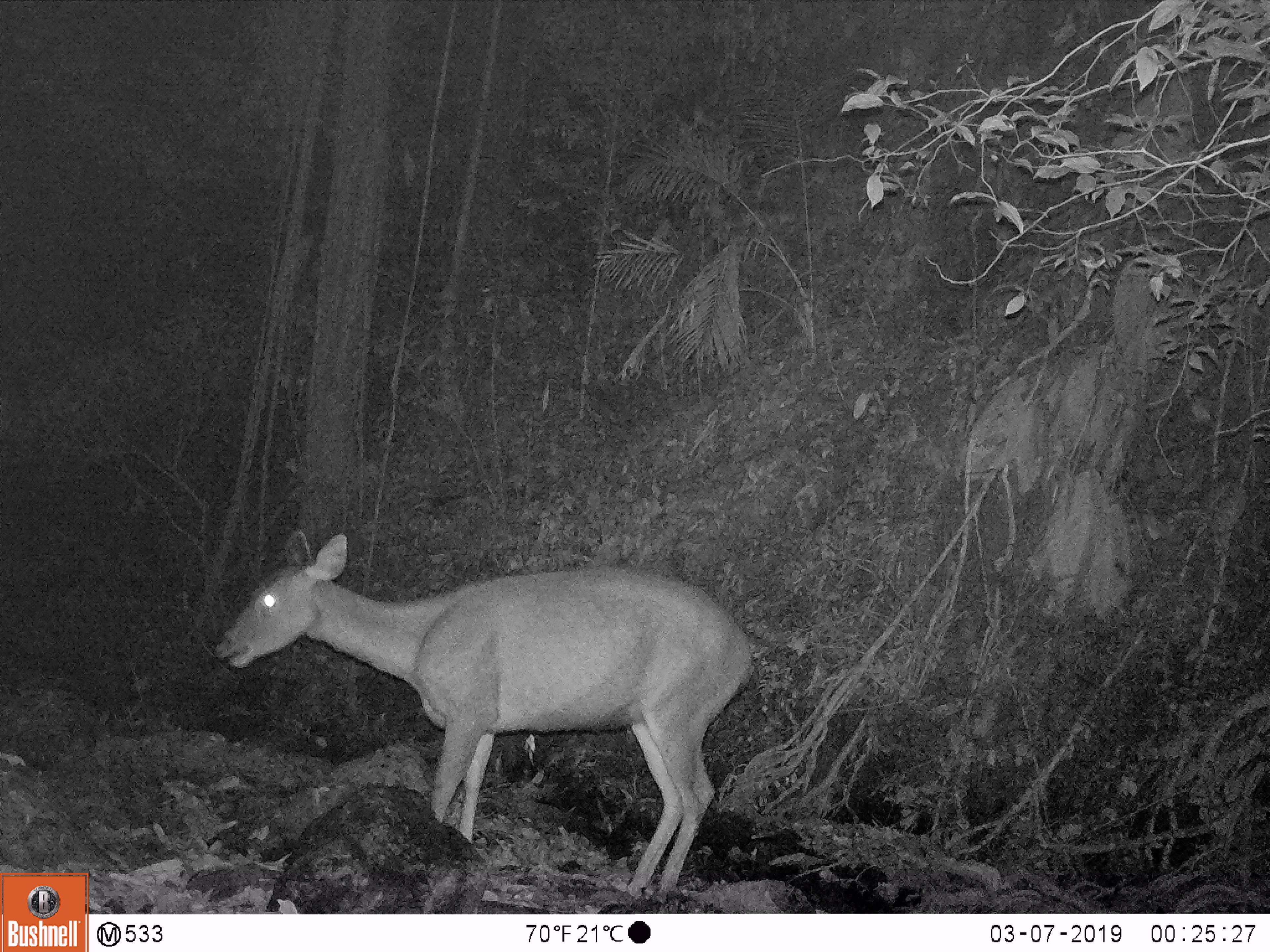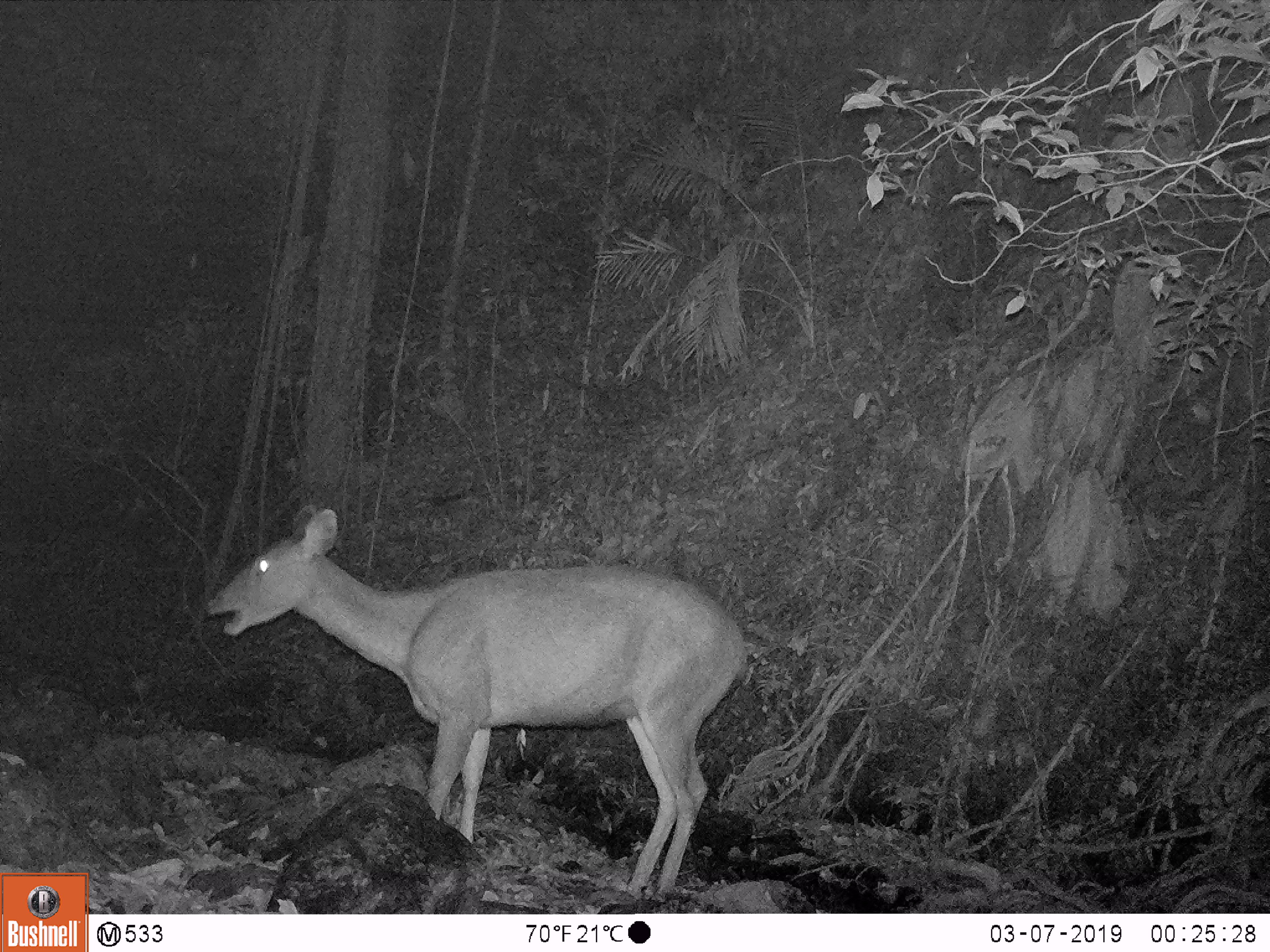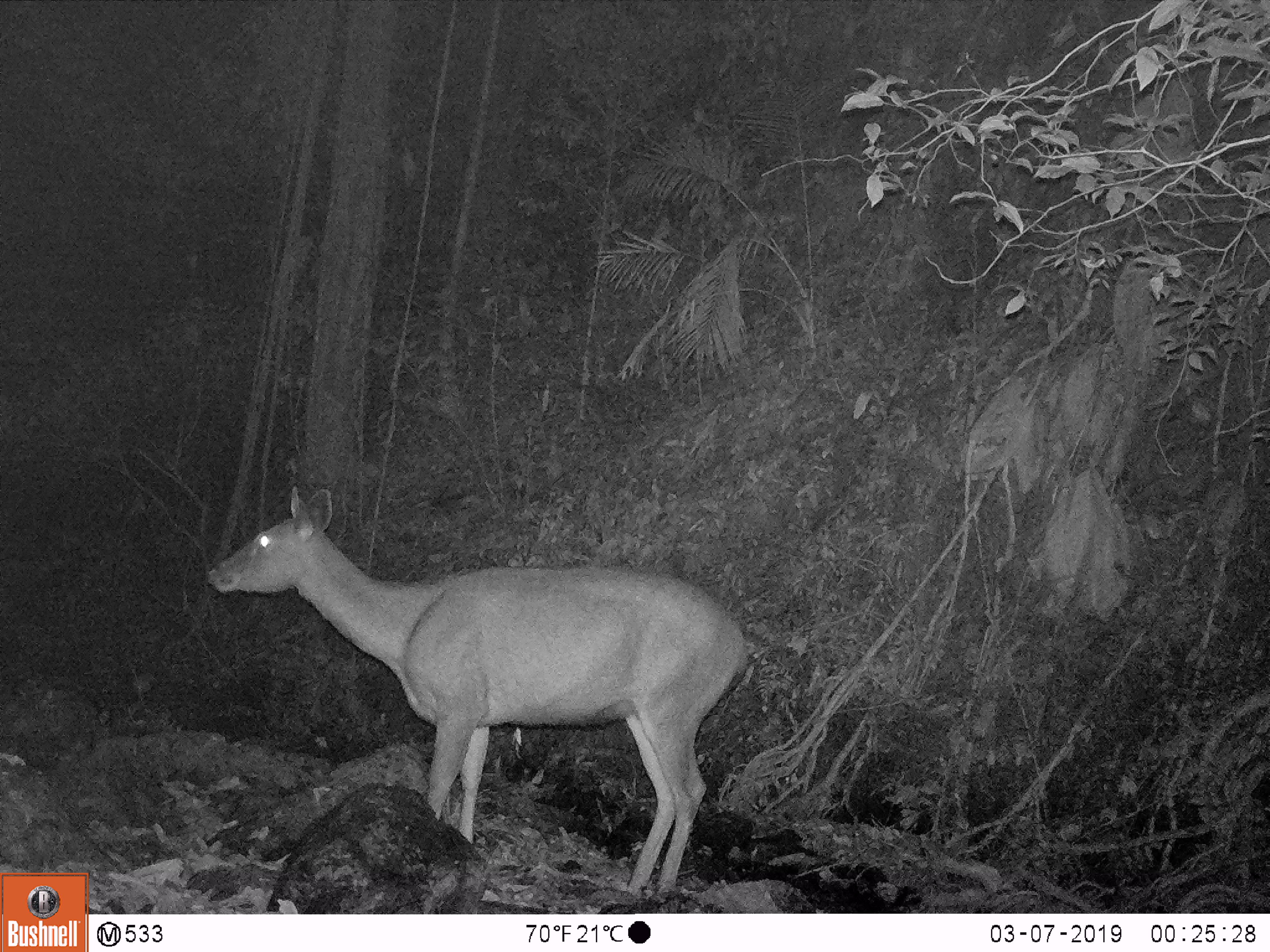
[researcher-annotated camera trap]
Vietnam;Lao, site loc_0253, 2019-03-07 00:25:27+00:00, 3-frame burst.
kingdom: Animalia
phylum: Chordata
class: Mammalia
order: Artiodactyla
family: Cervidae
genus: Rusa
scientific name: Rusa unicolor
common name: sambar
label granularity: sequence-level